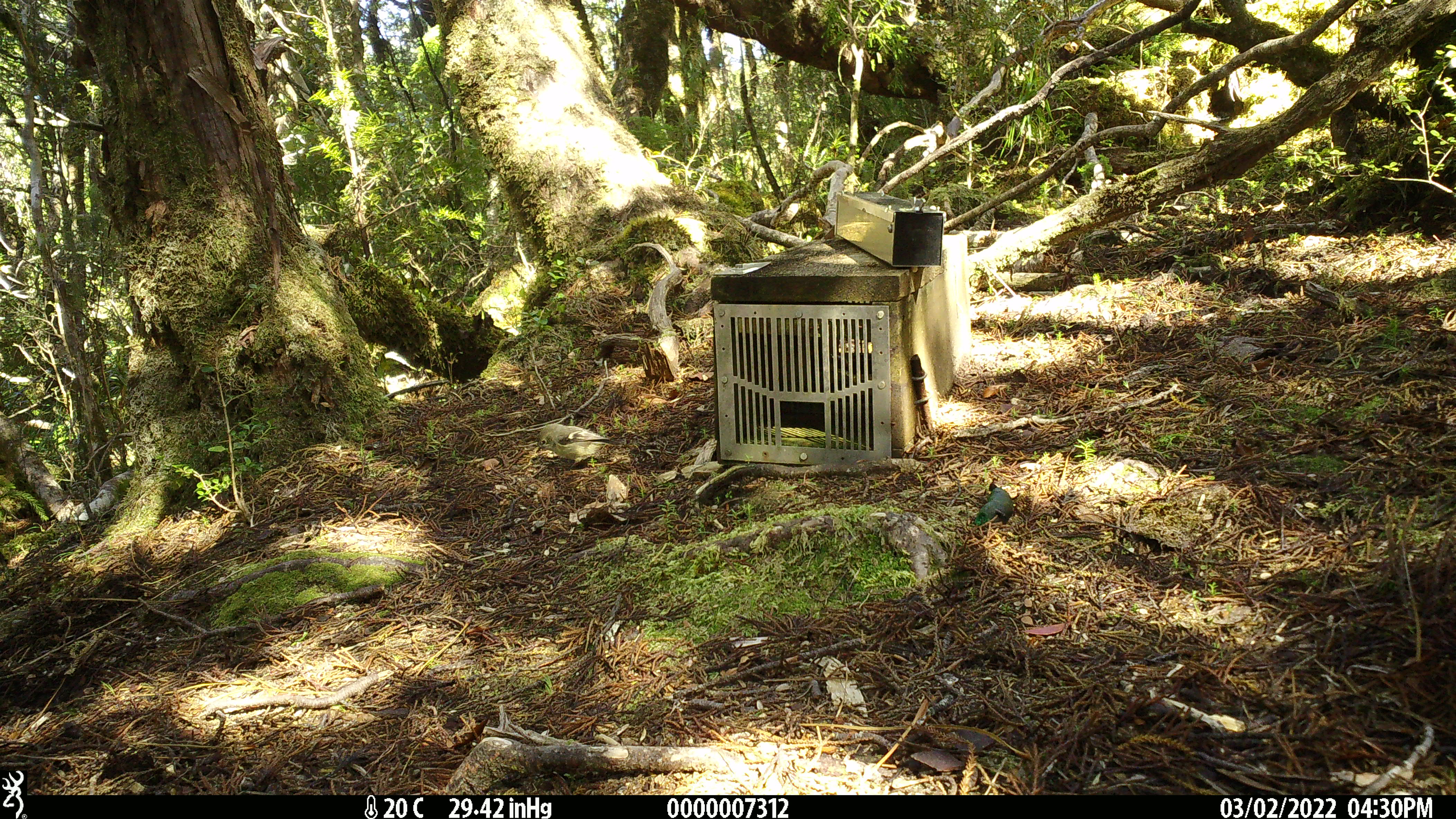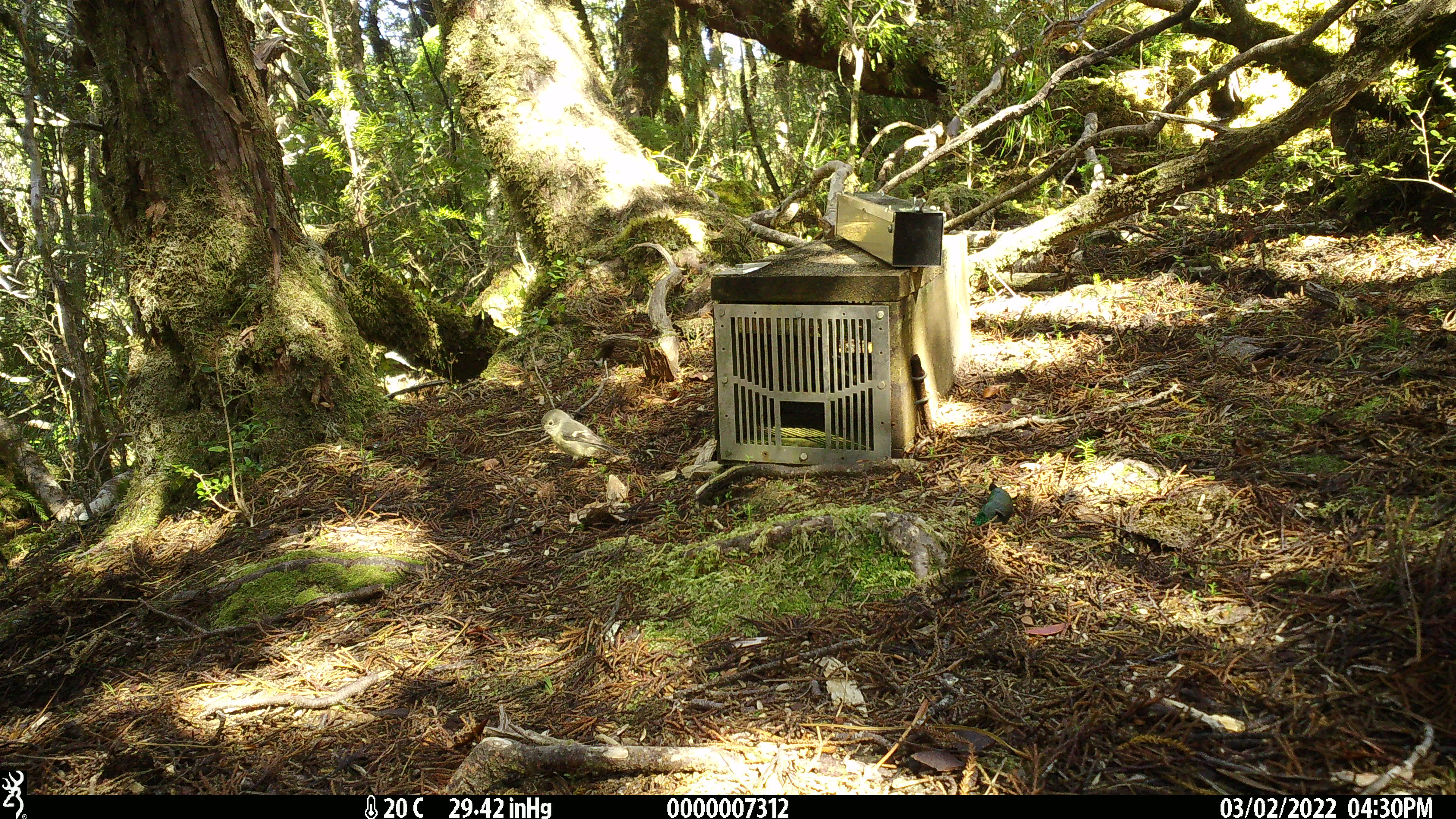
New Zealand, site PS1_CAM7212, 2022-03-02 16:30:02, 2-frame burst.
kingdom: Animalia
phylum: Chordata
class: Aves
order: Passeriformes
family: Petroicidae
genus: Petroica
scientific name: Petroica macrocephala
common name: tomtit